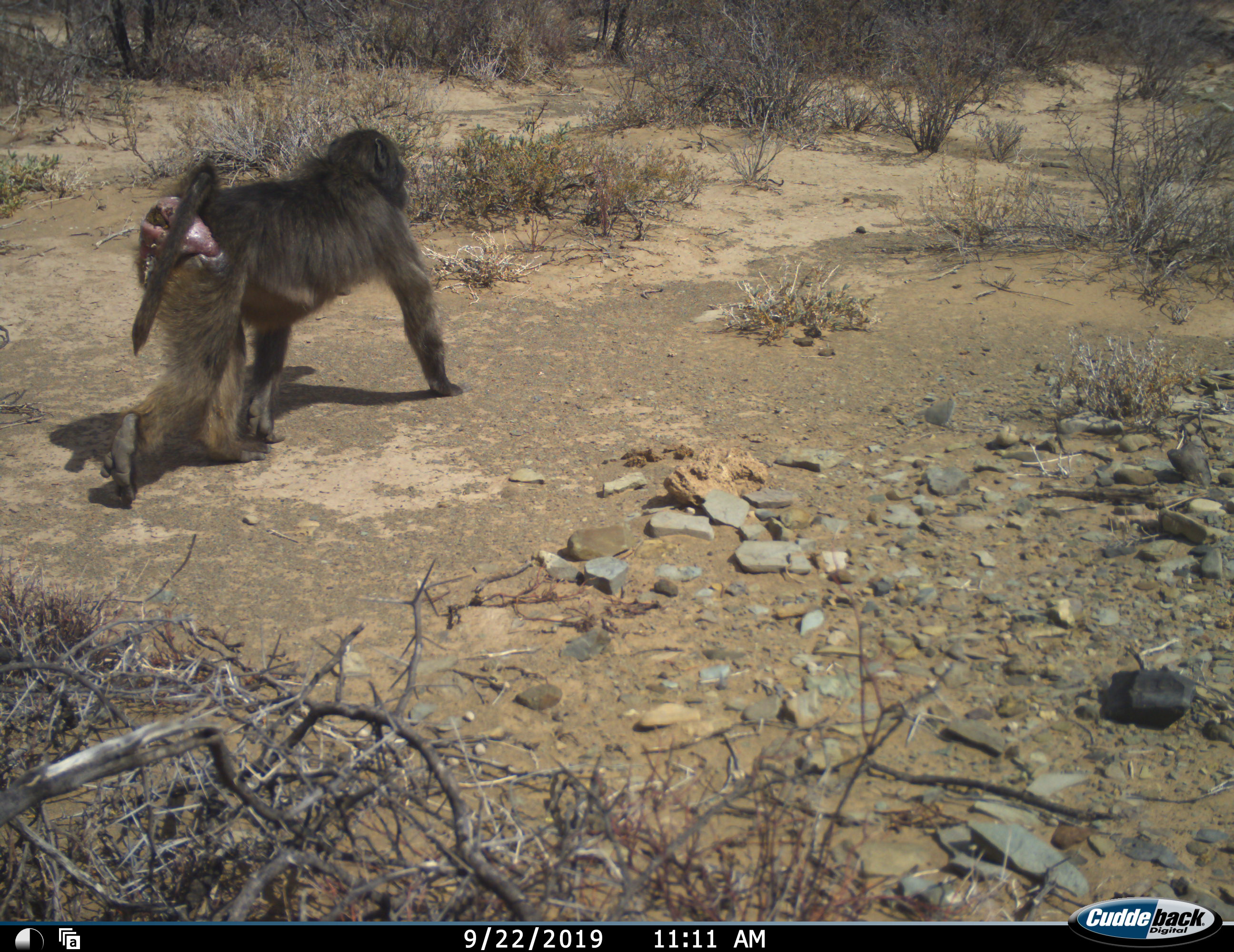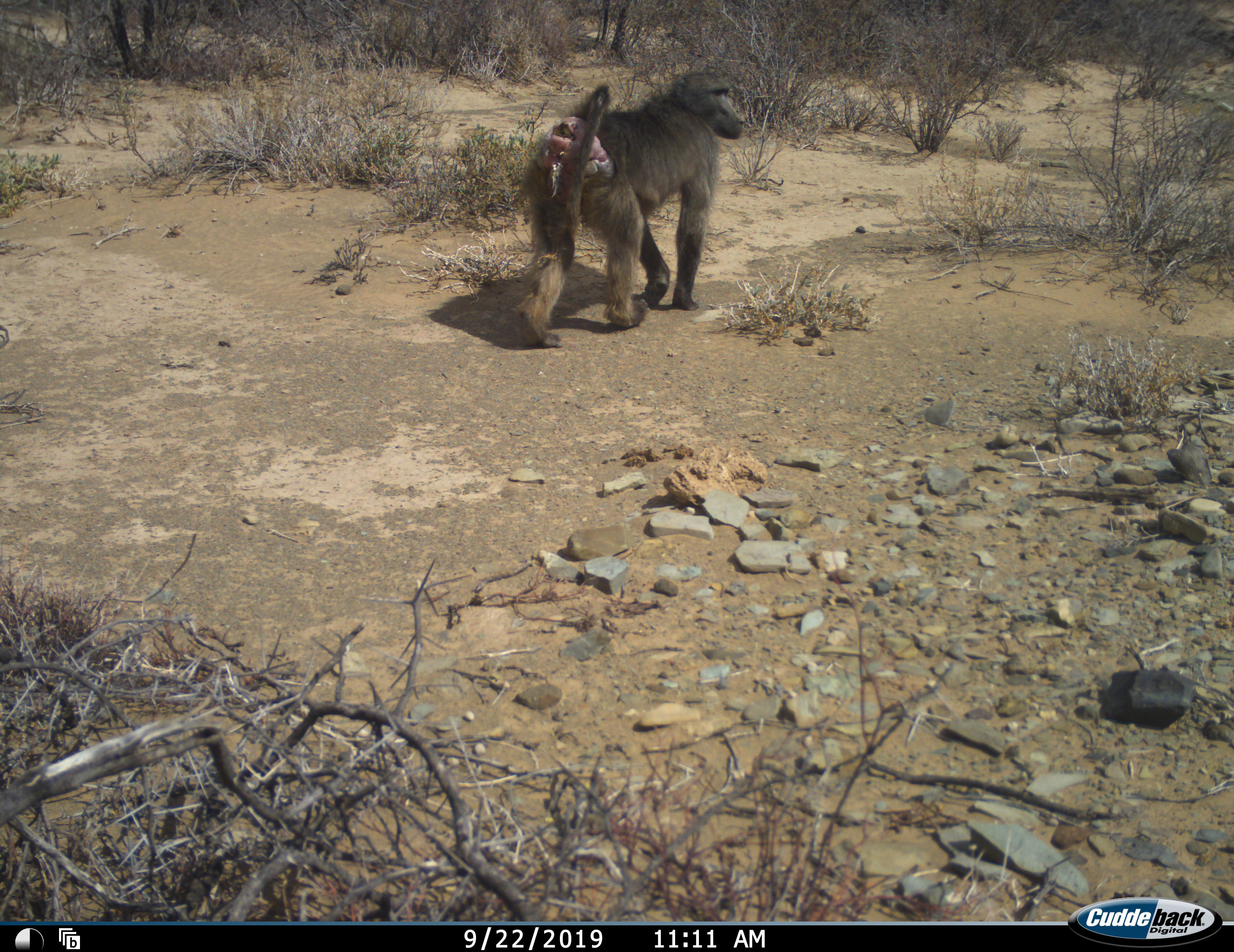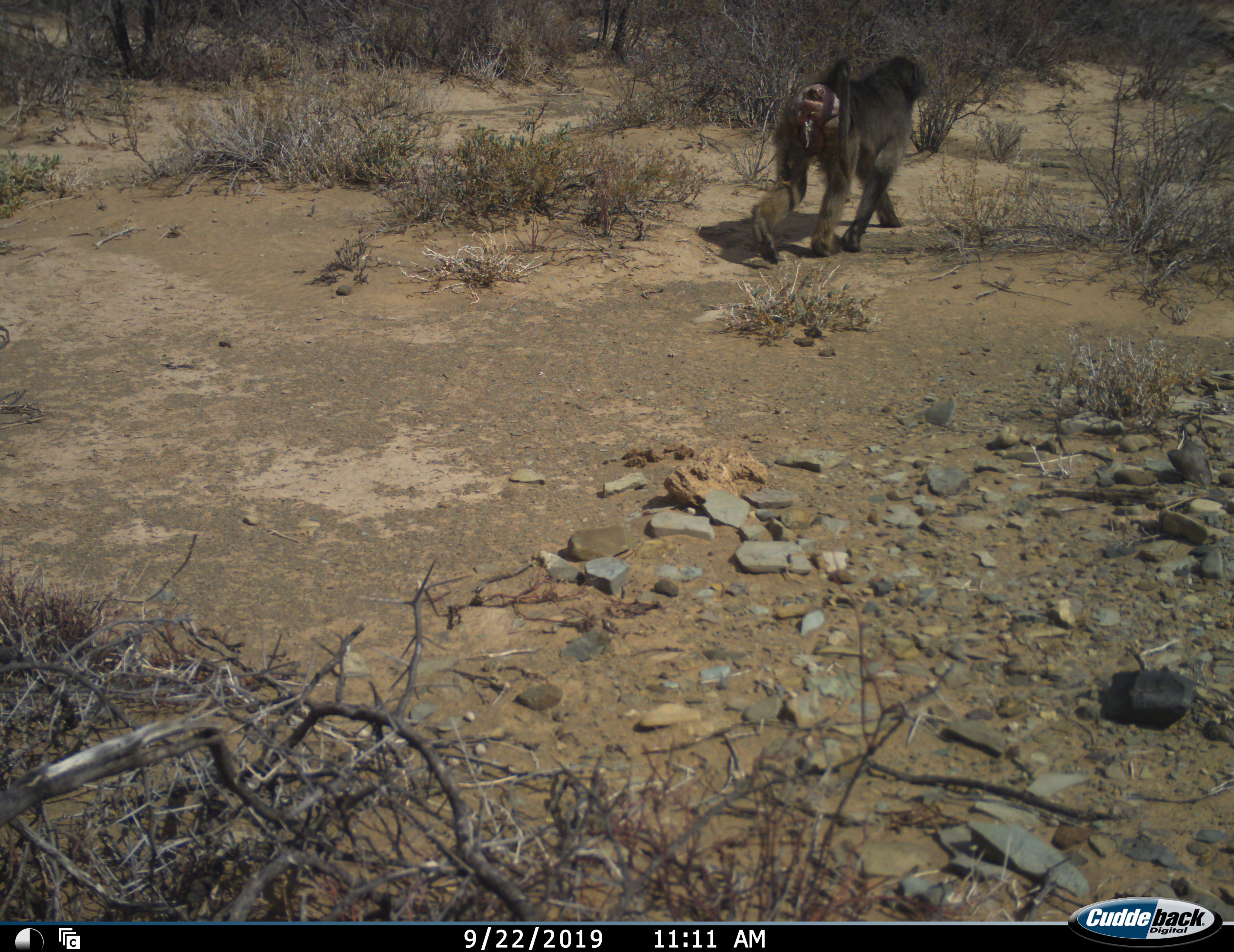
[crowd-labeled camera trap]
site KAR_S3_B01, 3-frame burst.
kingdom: Animalia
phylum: Chordata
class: Mammalia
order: Primates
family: Cercopithecidae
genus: Papio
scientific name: Papio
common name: baboon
Baboon (Papio), count 1. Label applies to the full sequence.